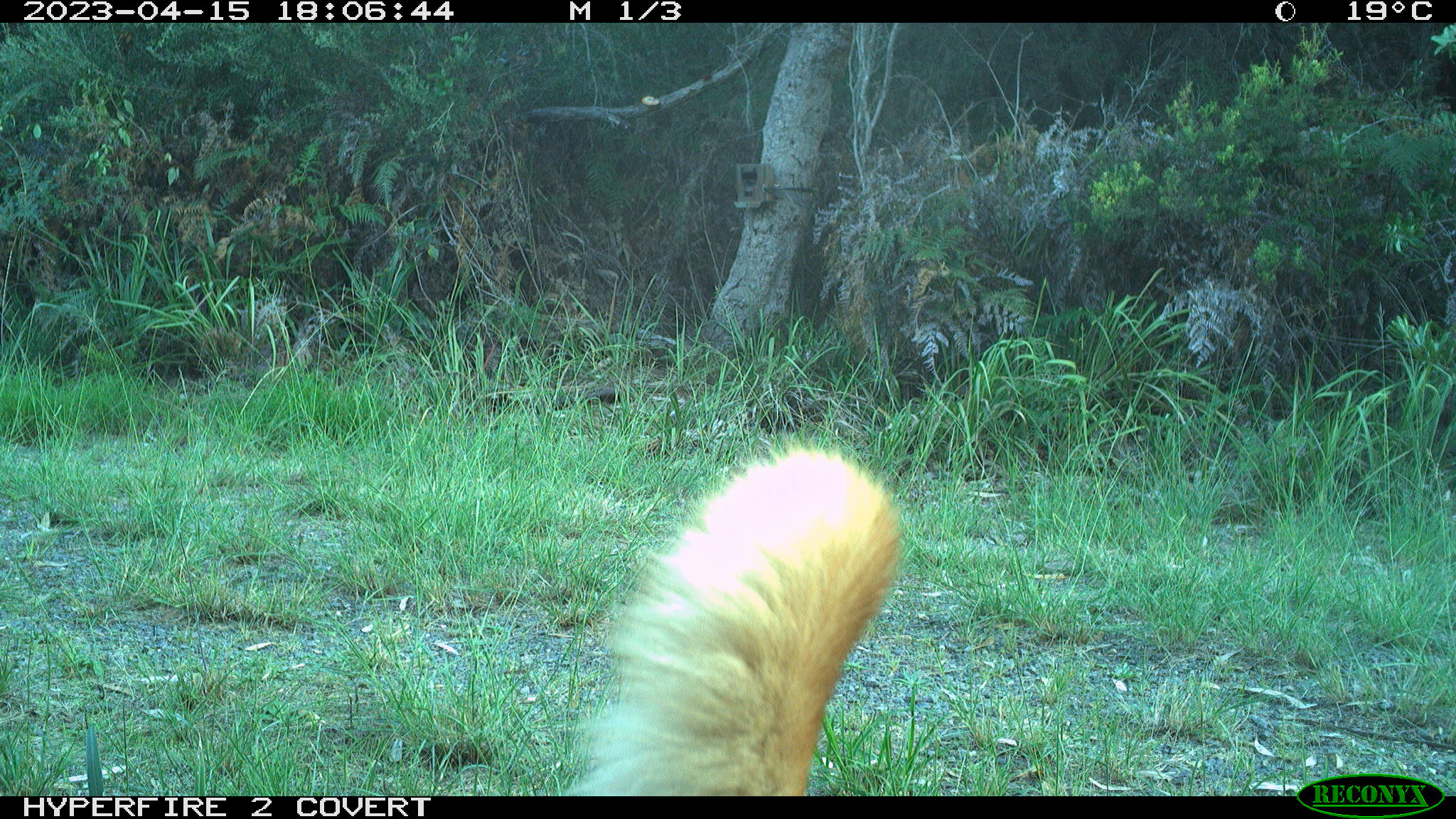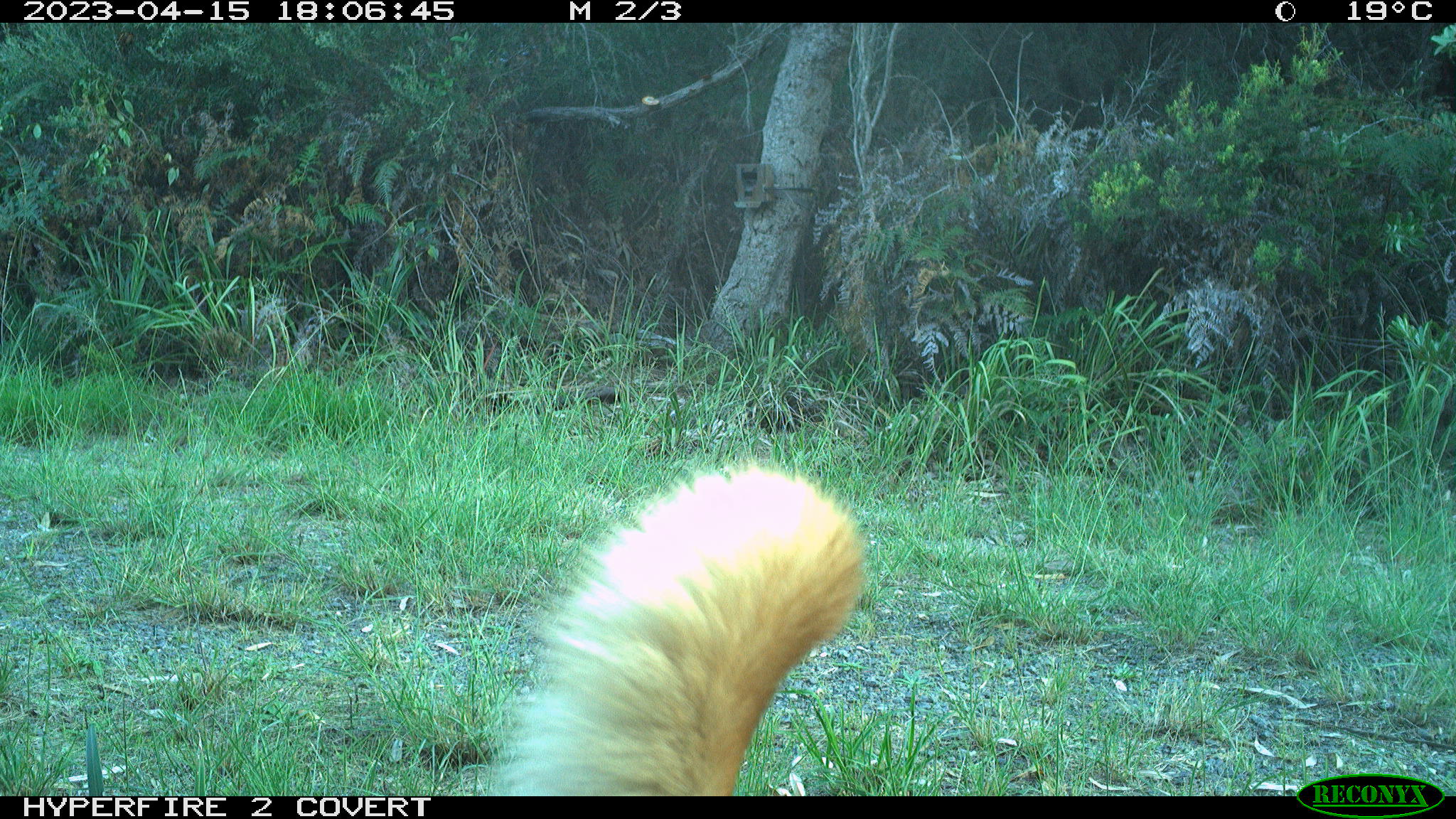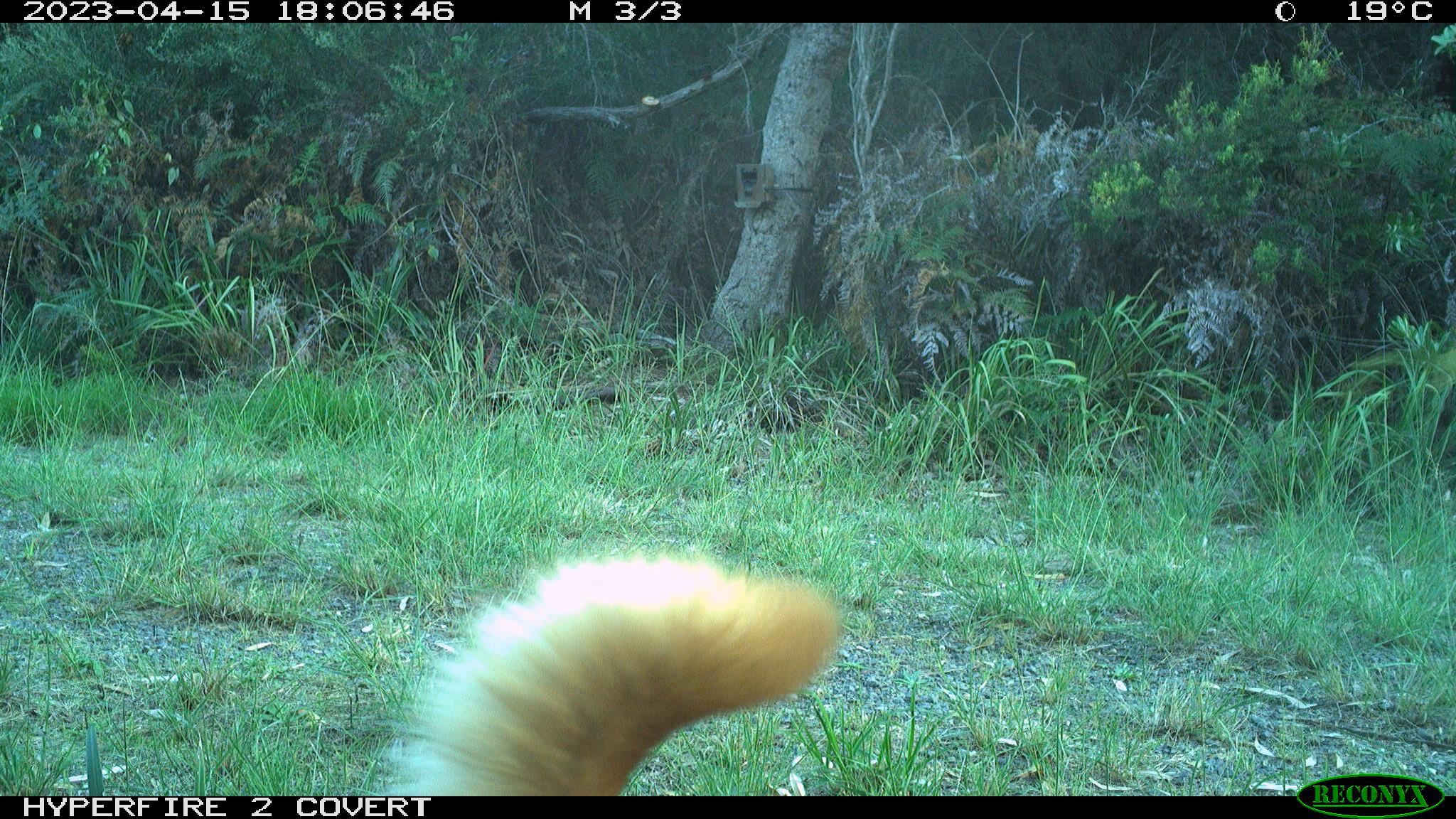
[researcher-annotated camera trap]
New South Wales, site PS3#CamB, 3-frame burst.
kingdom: Animalia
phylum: Chordata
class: Mammalia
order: Carnivora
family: Canidae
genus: Canis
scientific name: Canis familiaris dingo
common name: dingo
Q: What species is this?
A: Dingo (Canis familiaris dingo).